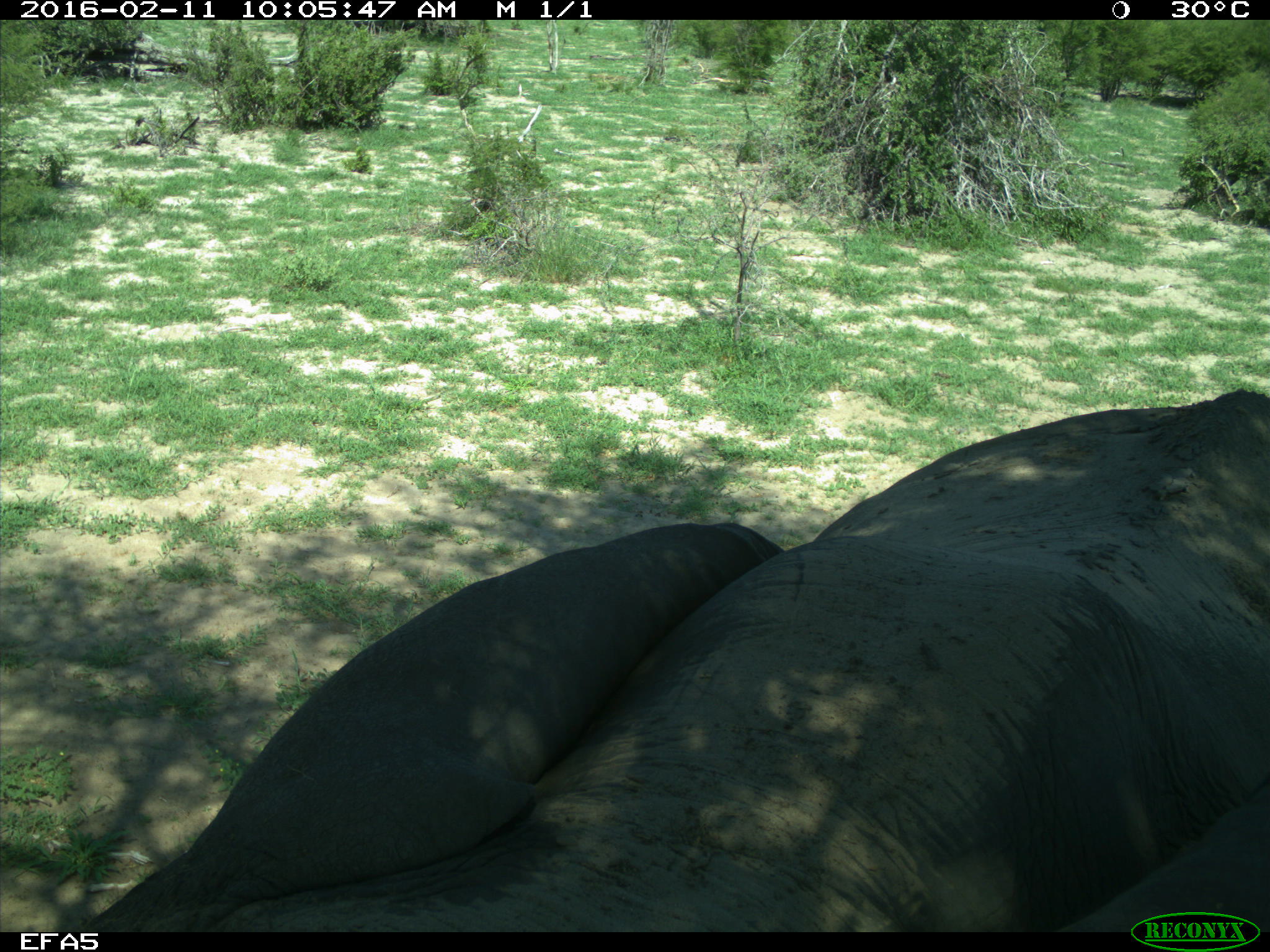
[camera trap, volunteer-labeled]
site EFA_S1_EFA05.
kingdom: Animalia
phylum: Chordata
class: Mammalia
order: Proboscidea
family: Elephantidae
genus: Loxodonta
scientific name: Loxodonta africana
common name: african bush elephant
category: elephant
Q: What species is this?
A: Elephant (african bush elephant) (Loxodonta africana).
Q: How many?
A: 1.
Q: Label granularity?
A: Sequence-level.